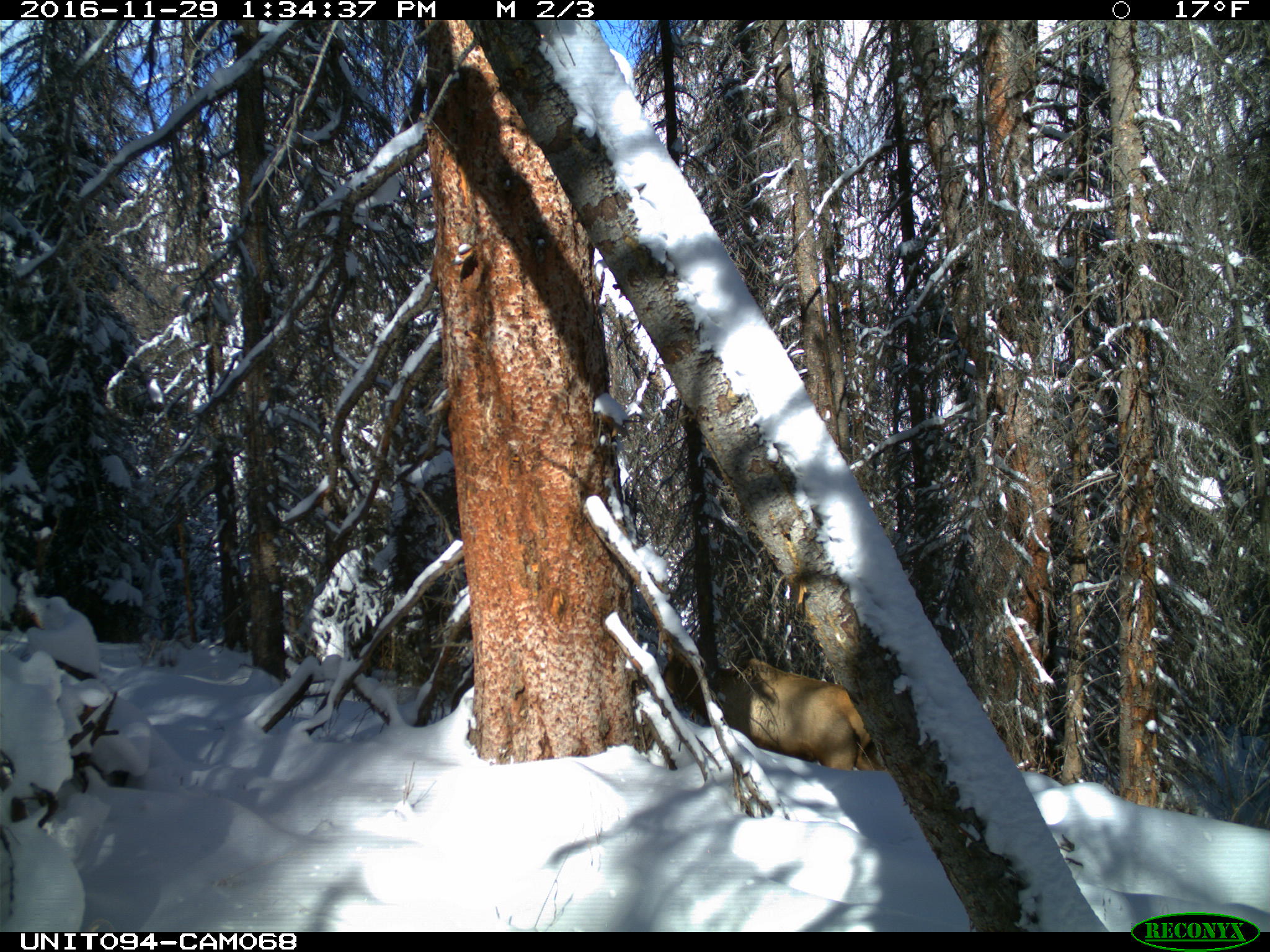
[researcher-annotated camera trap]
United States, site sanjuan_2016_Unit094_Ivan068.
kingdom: Animalia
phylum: Chordata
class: Mammalia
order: Artiodactyla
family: Cervidae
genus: Cervus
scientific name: Cervus elaphus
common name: red deer